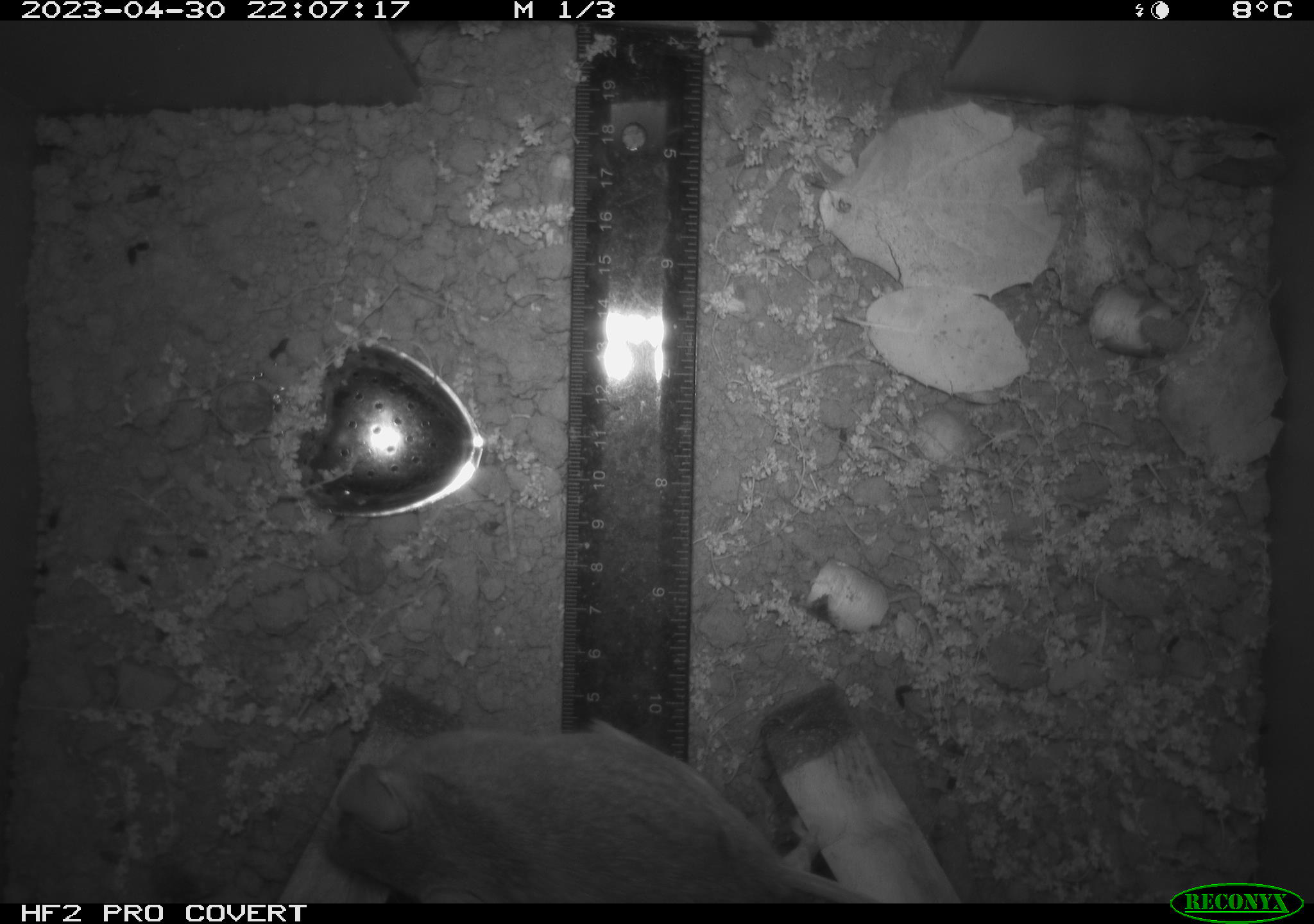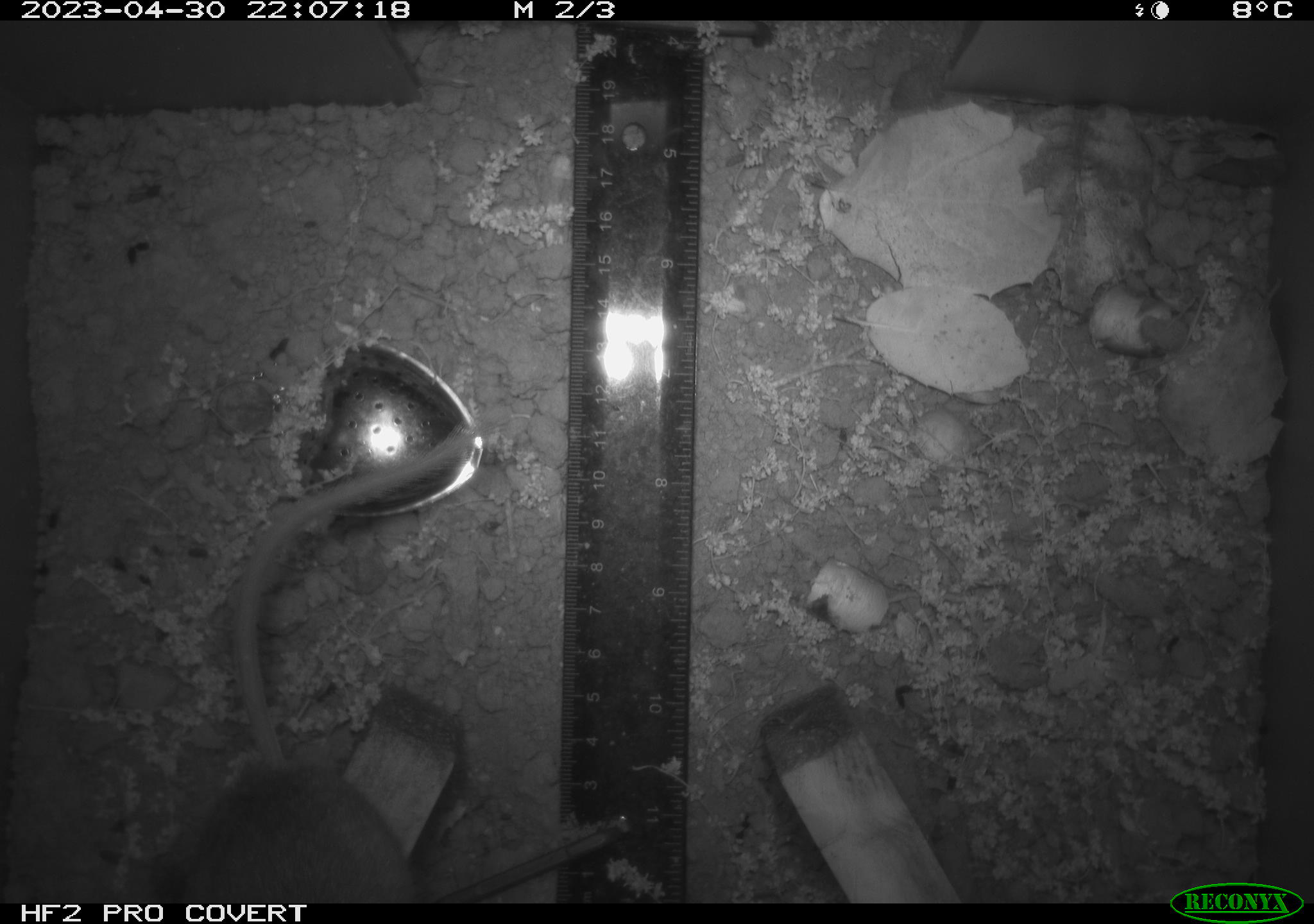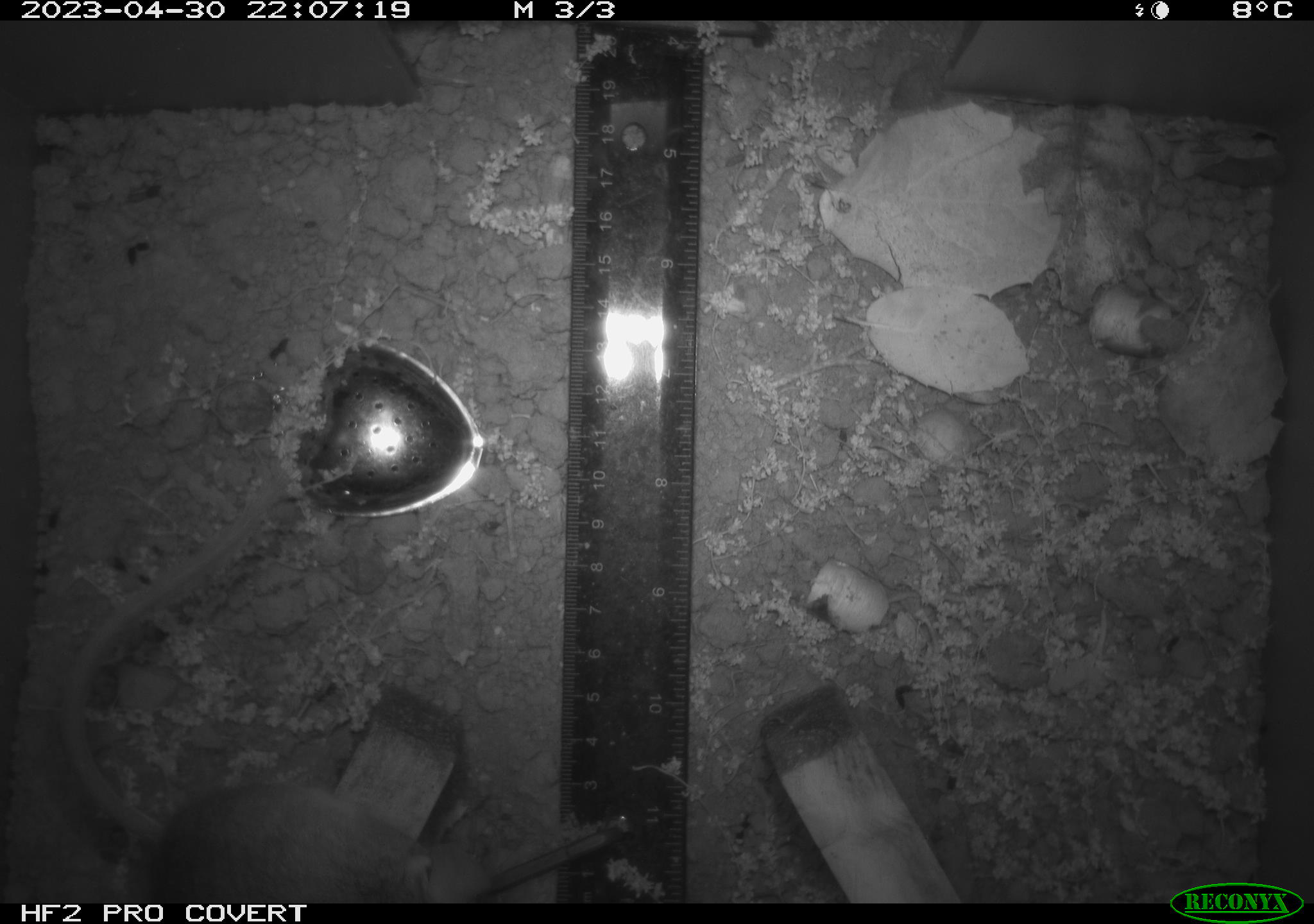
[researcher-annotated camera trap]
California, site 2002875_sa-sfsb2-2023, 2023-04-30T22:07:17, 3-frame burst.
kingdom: Animalia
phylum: Chordata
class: Mammalia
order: Rodentia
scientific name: Rodentia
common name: mouse species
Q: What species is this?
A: Mouse species (Rodentia).